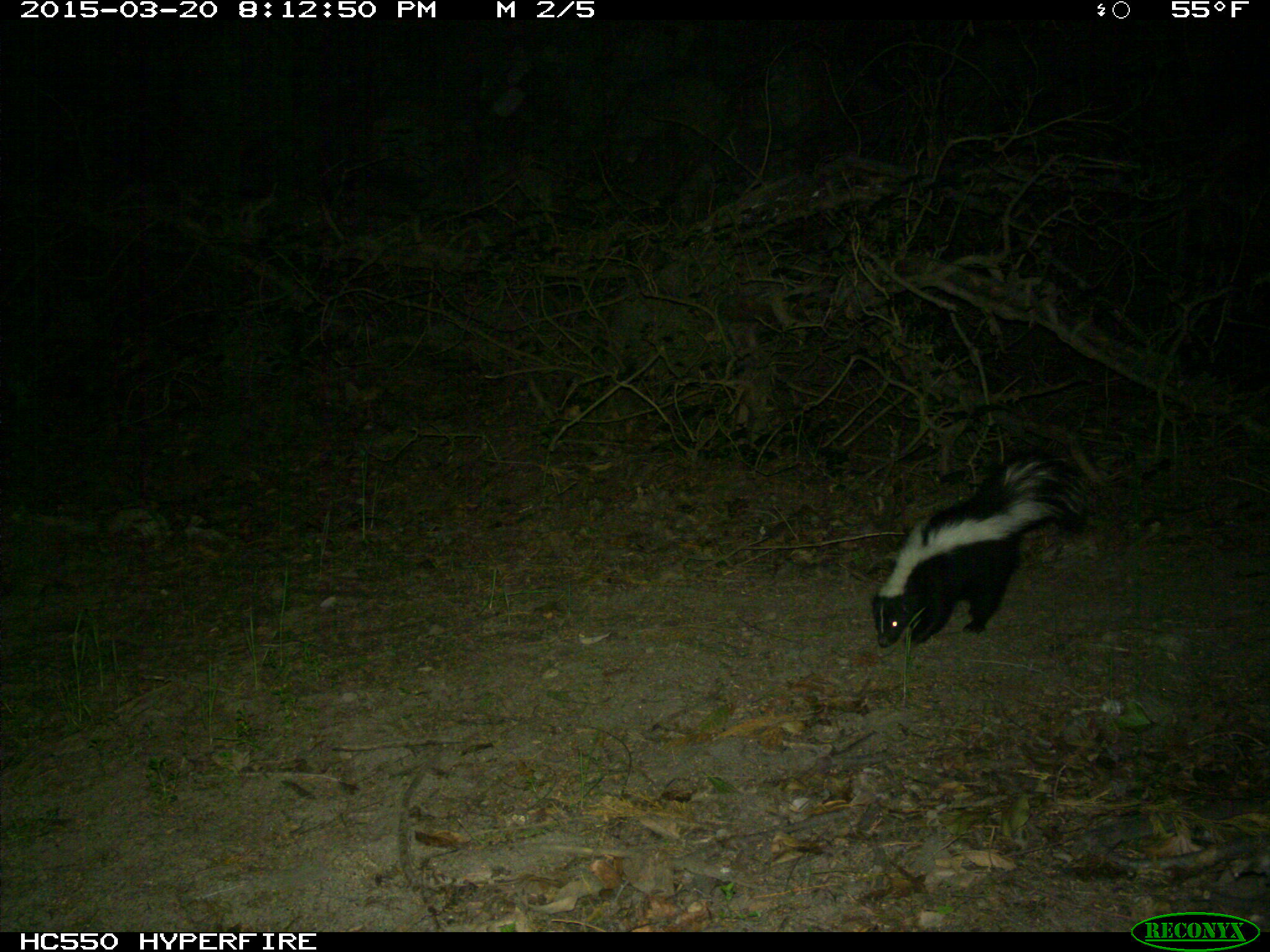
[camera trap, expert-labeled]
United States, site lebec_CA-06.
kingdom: Animalia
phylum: Chordata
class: Mammalia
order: Carnivora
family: Mephitidae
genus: Mephitis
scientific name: Mephitis mephitis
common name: striped skunk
Mephitis mephitis (striped skunk).